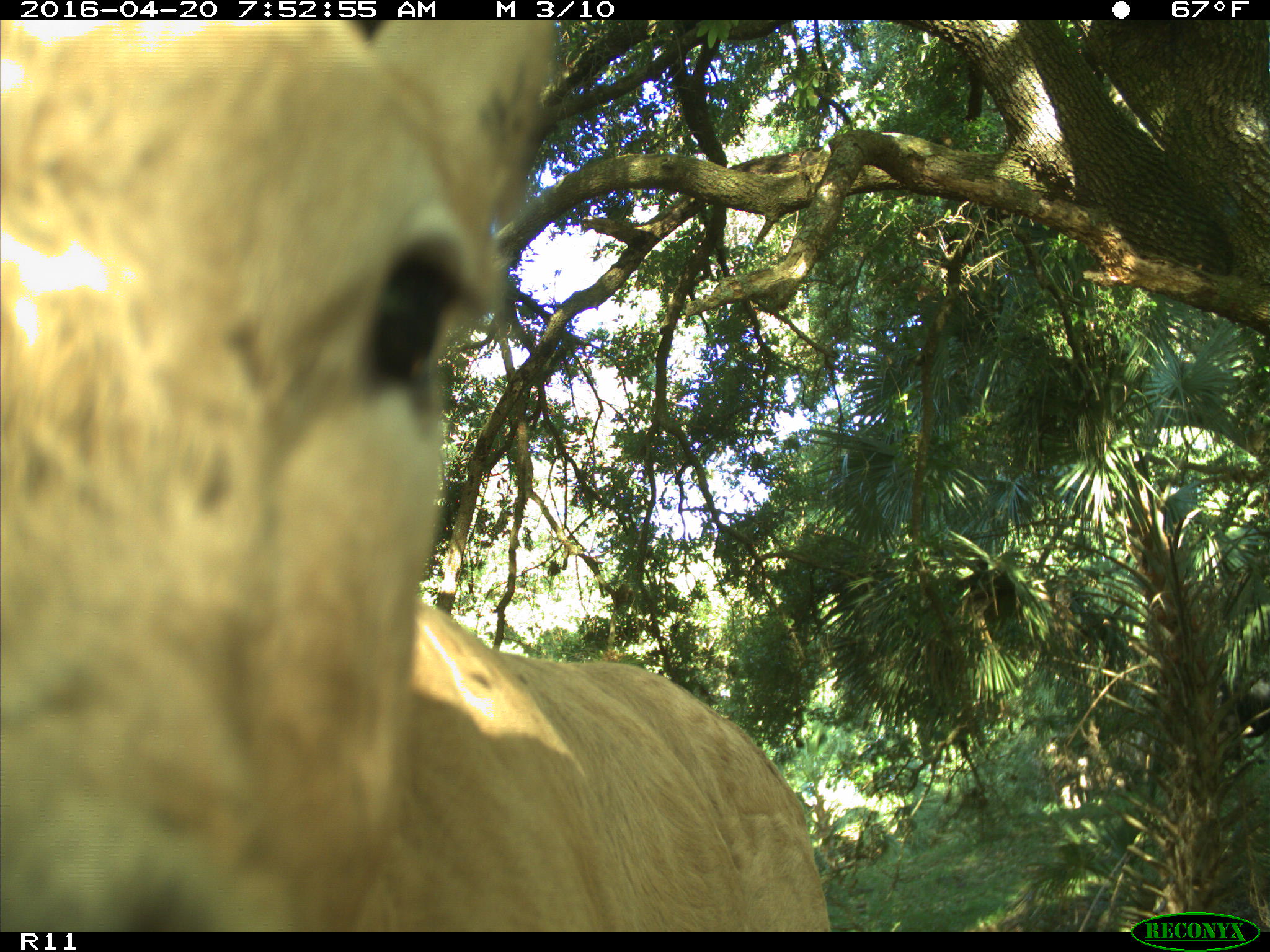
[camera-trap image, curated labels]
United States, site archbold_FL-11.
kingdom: Animalia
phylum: Chordata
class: Mammalia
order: Artiodactyla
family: Bovidae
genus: Bos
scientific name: Bos taurus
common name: domestic cow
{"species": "Bos taurus (domestic cow)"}